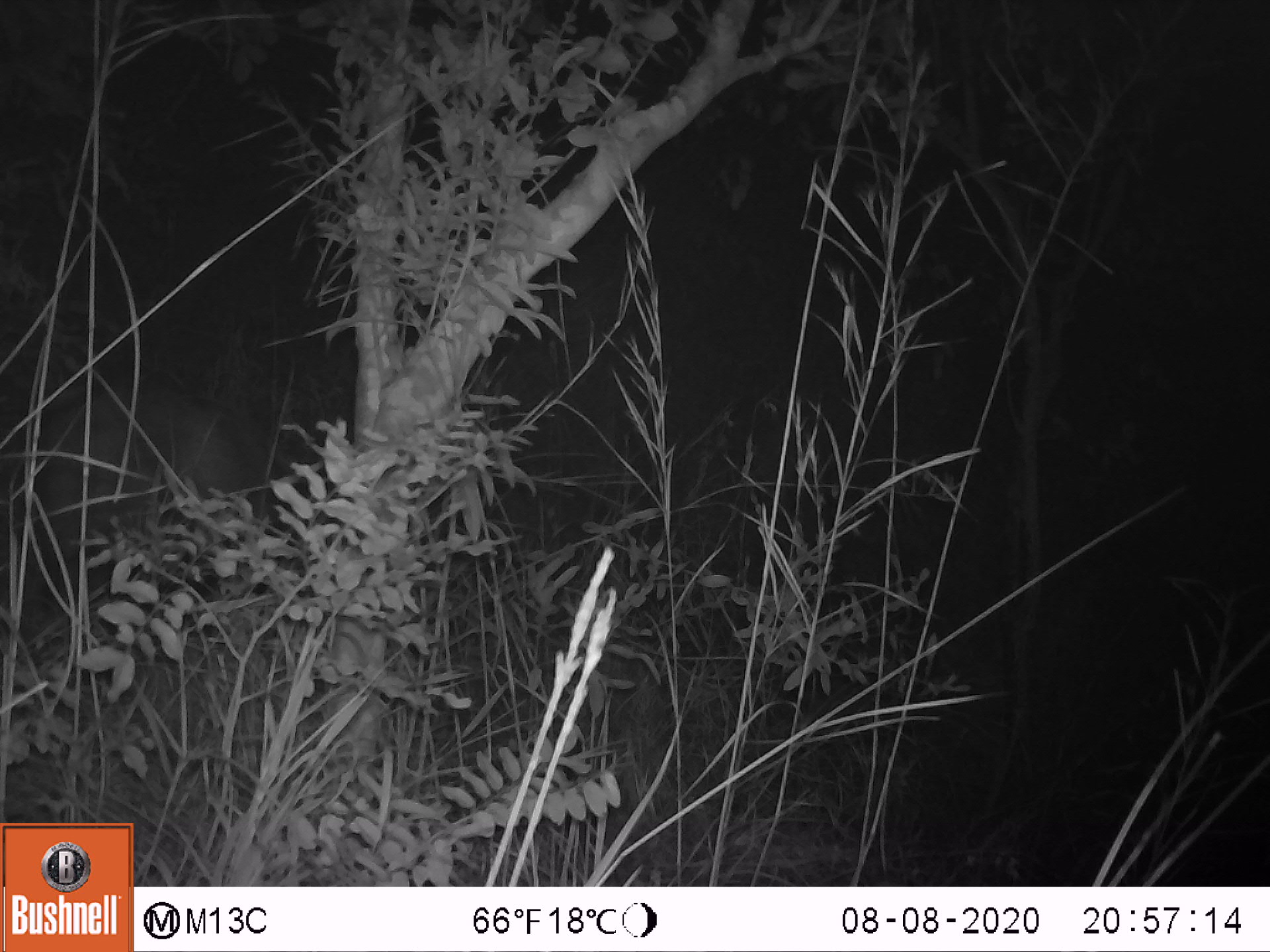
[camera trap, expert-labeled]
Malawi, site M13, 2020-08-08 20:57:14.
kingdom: Animalia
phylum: Chordata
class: Mammalia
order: Artiodactyla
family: Suidae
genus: Potamochoerus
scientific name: Potamochoerus larvatus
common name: bushpig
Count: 1.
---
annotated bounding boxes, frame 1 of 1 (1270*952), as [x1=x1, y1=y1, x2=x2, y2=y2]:
bushpig: [x1=23, y1=375, x2=283, y2=600]